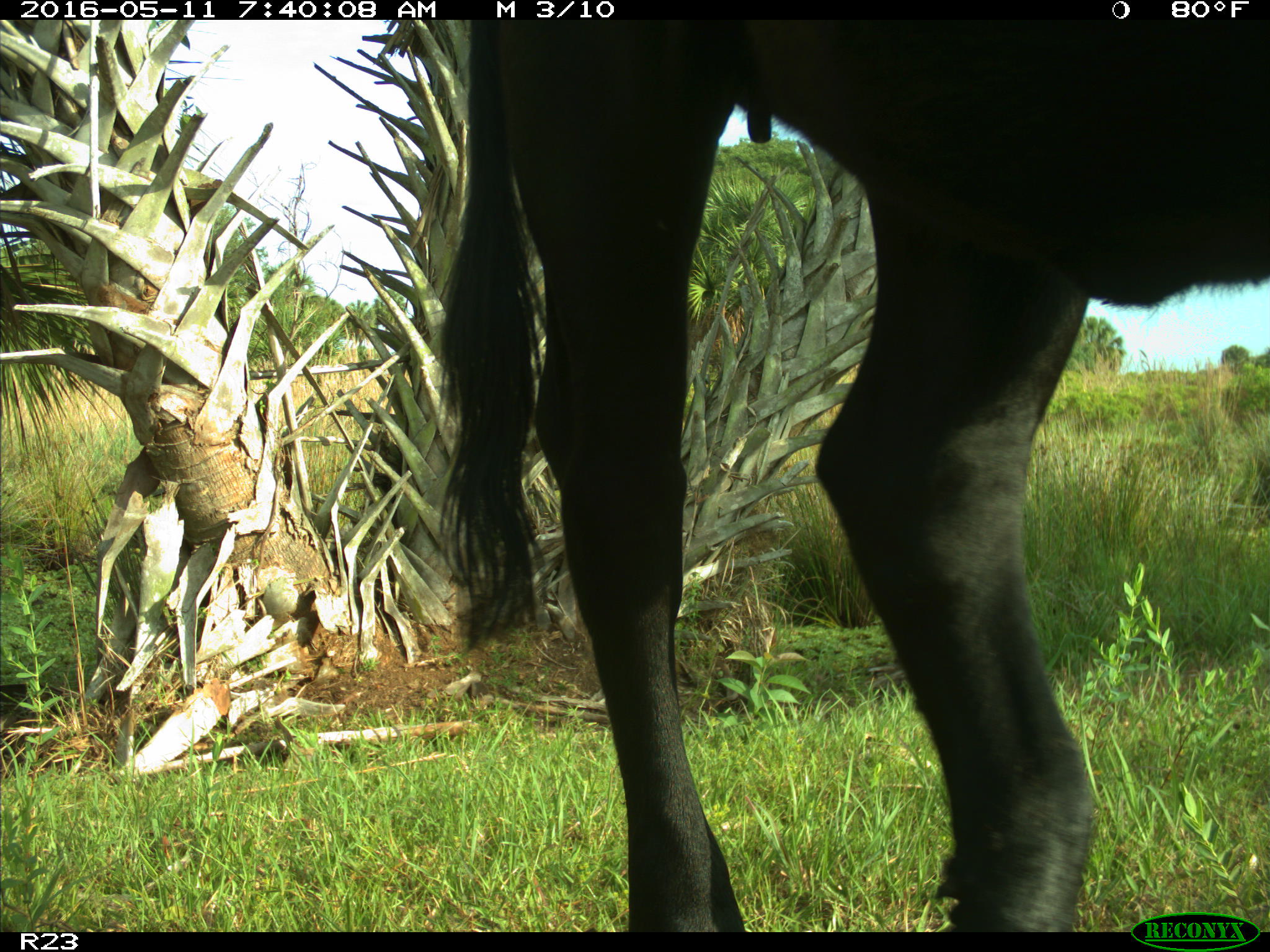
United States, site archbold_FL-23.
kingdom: Animalia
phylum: Chordata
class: Mammalia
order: Artiodactyla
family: Bovidae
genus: Bos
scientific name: Bos taurus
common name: domestic cow